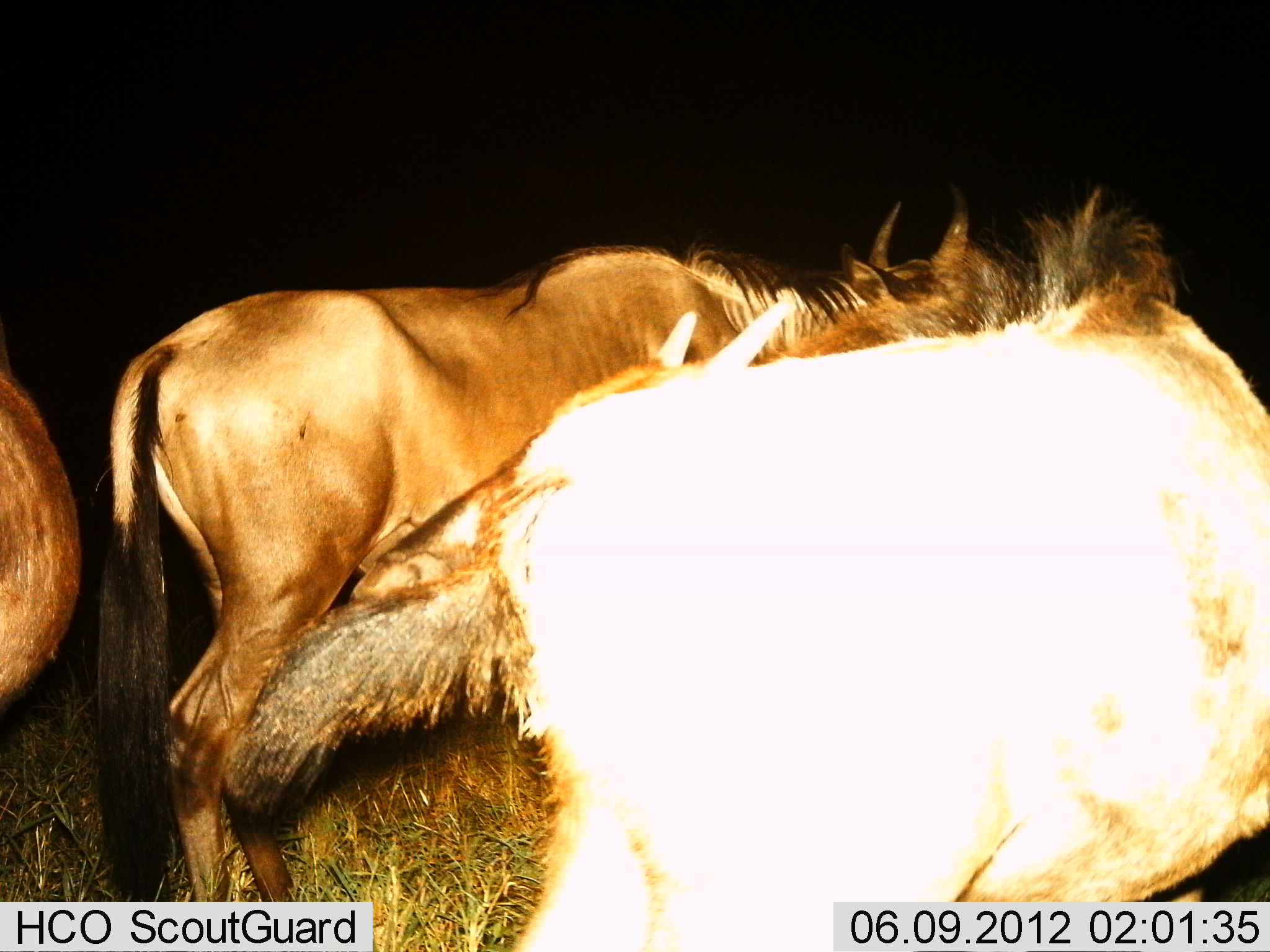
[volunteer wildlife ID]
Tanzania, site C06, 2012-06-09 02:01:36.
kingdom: Animalia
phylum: Chordata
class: Mammalia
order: Artiodactyla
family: Bovidae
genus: Connochaetes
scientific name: Connochaetes taurinus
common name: blue wildebeest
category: wildebeest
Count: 3.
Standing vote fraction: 91%.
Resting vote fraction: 0%.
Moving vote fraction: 18%.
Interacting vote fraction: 27%.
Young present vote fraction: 9%.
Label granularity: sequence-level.